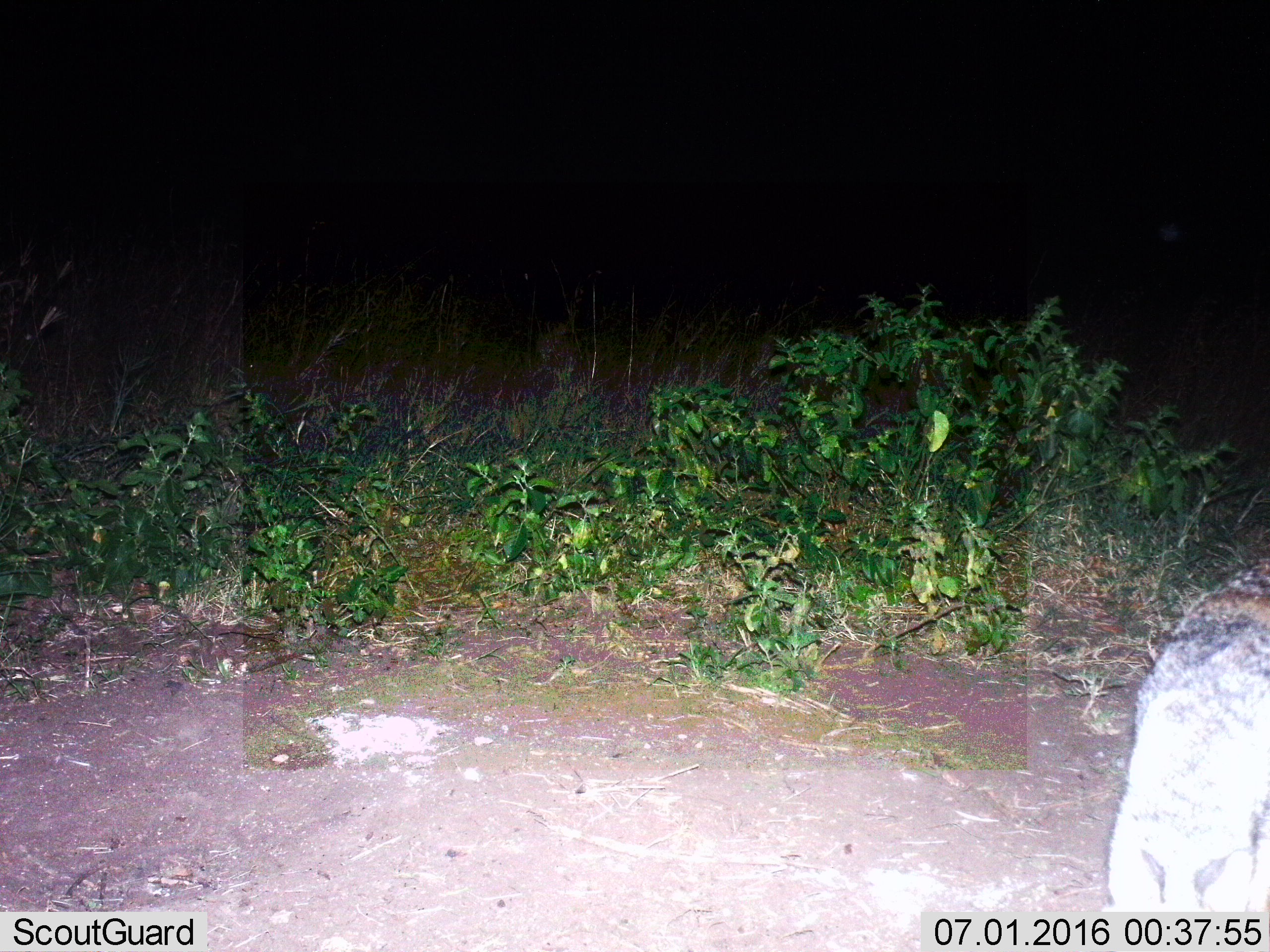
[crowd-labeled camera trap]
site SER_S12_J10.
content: unidentified animal